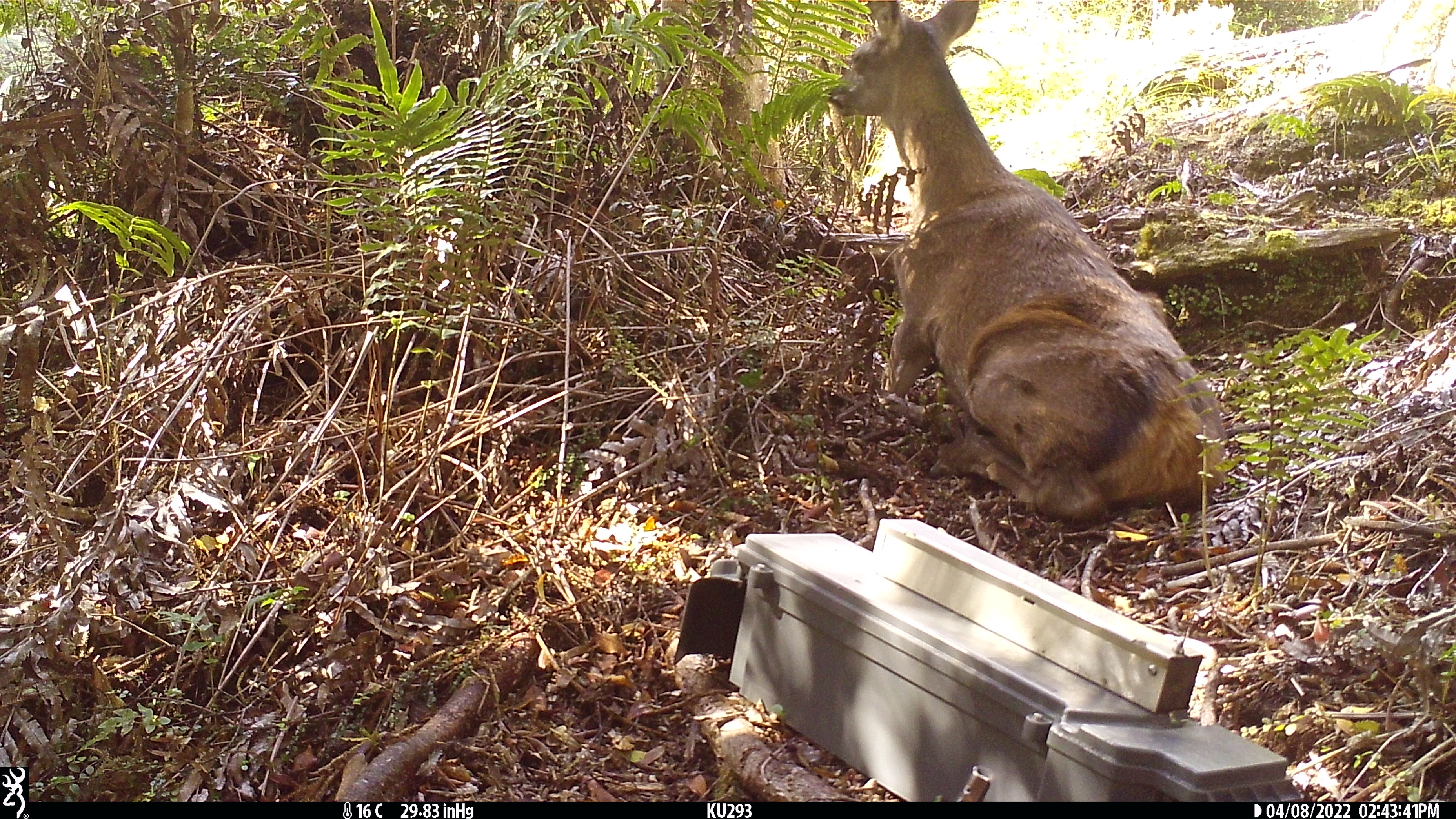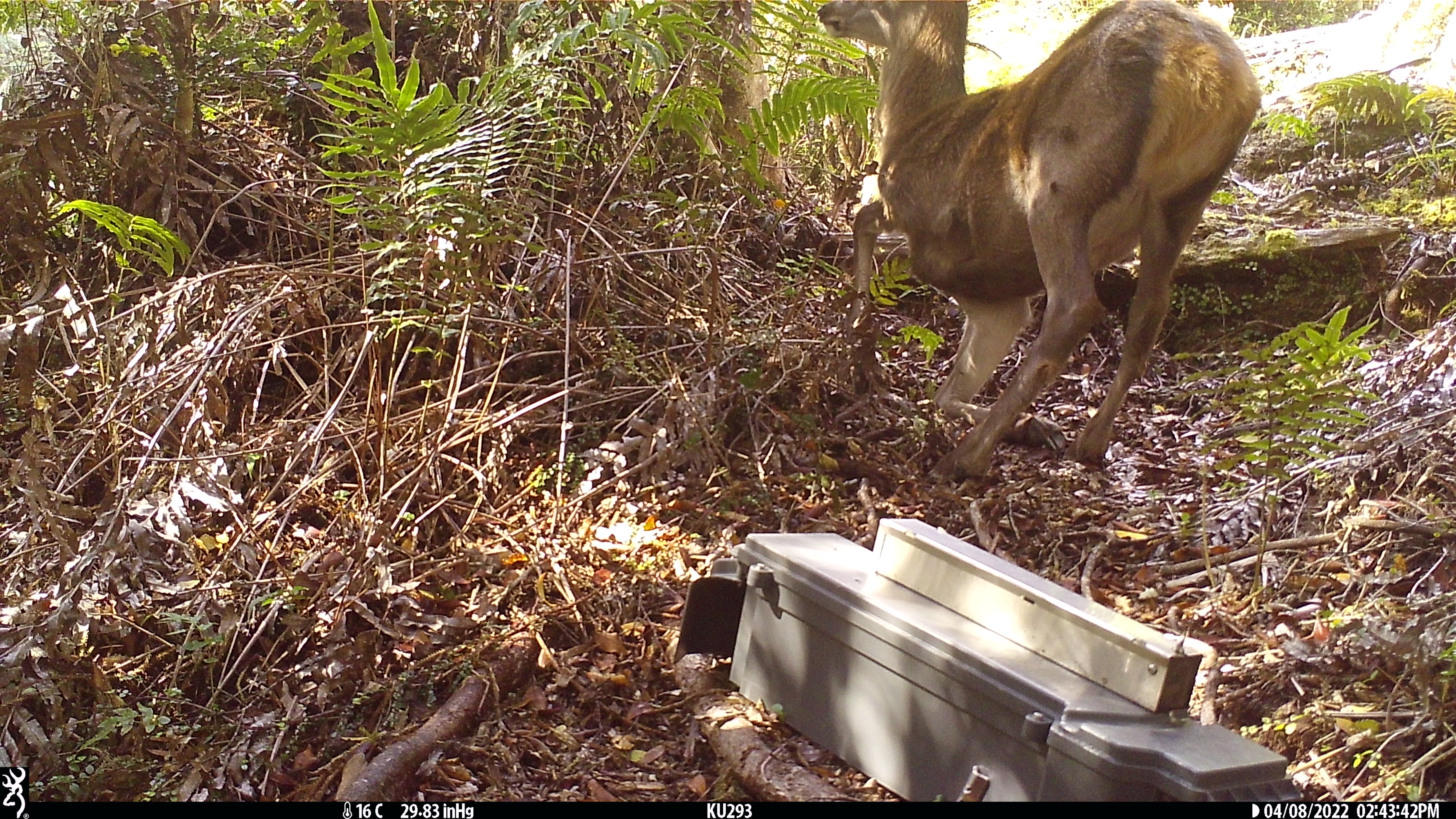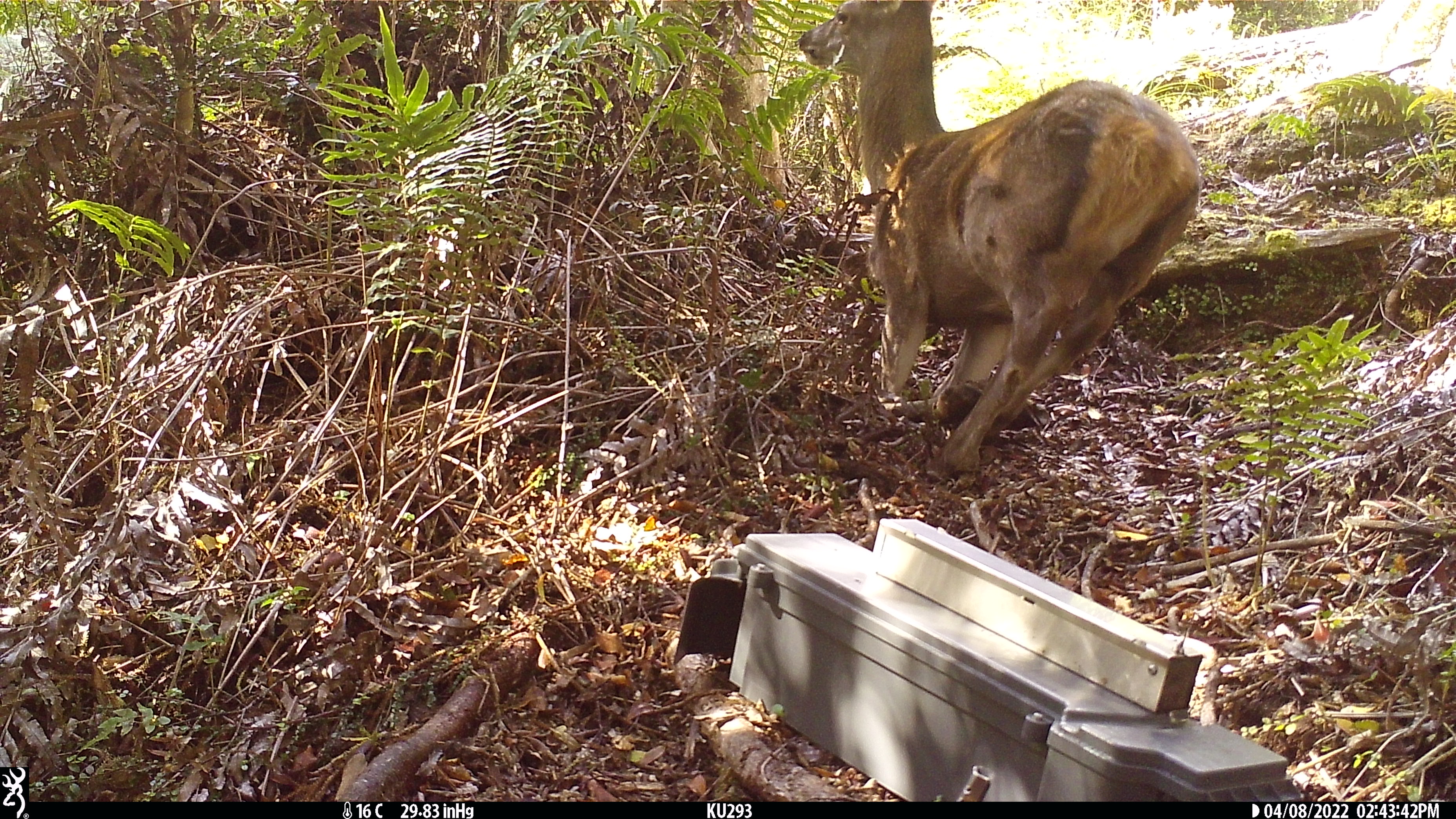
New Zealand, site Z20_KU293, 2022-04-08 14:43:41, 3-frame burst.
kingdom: Animalia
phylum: Chordata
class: Mammalia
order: Artiodactyla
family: Cervidae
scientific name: Cervidae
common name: deer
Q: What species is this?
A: Deer (Cervidae).